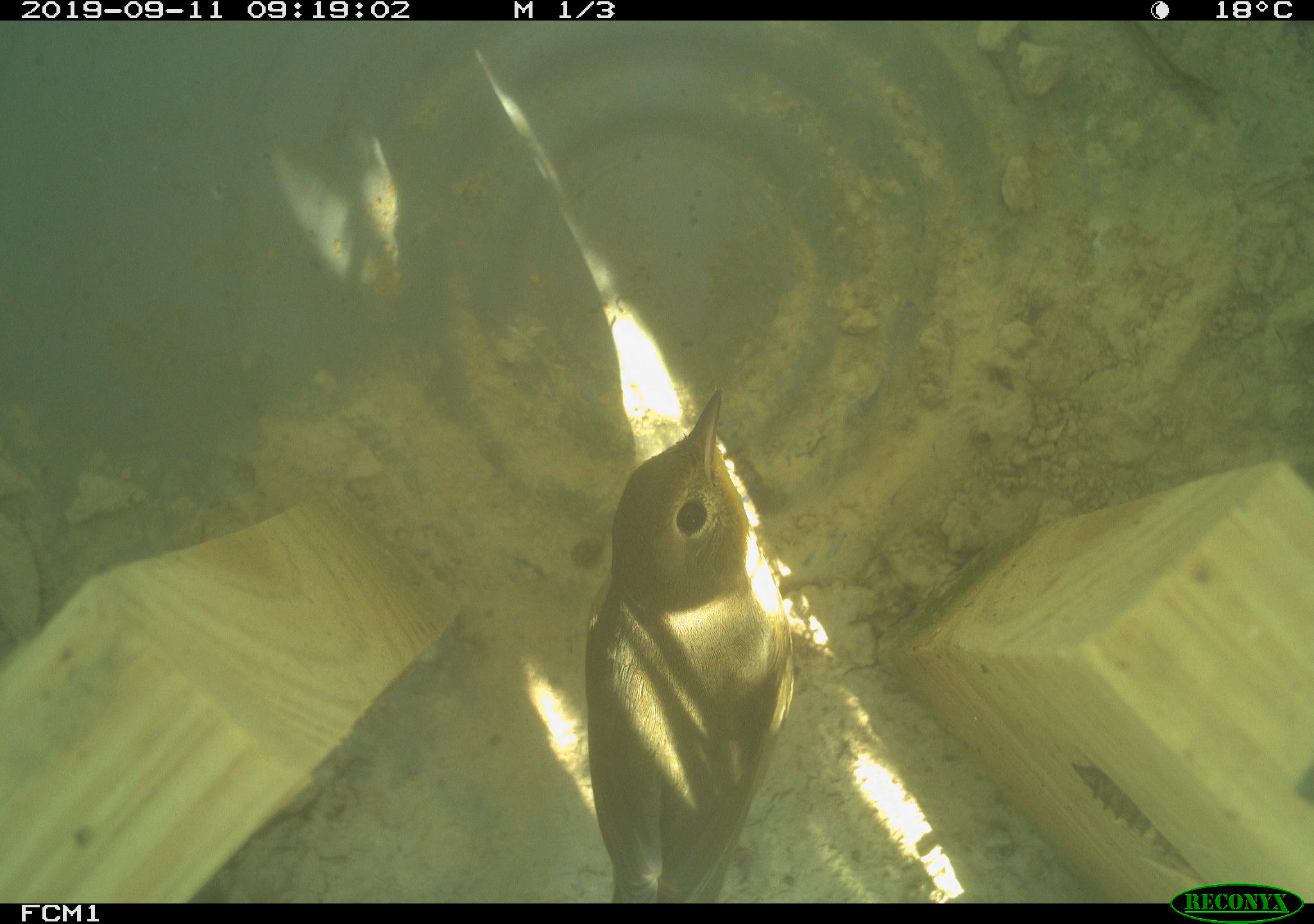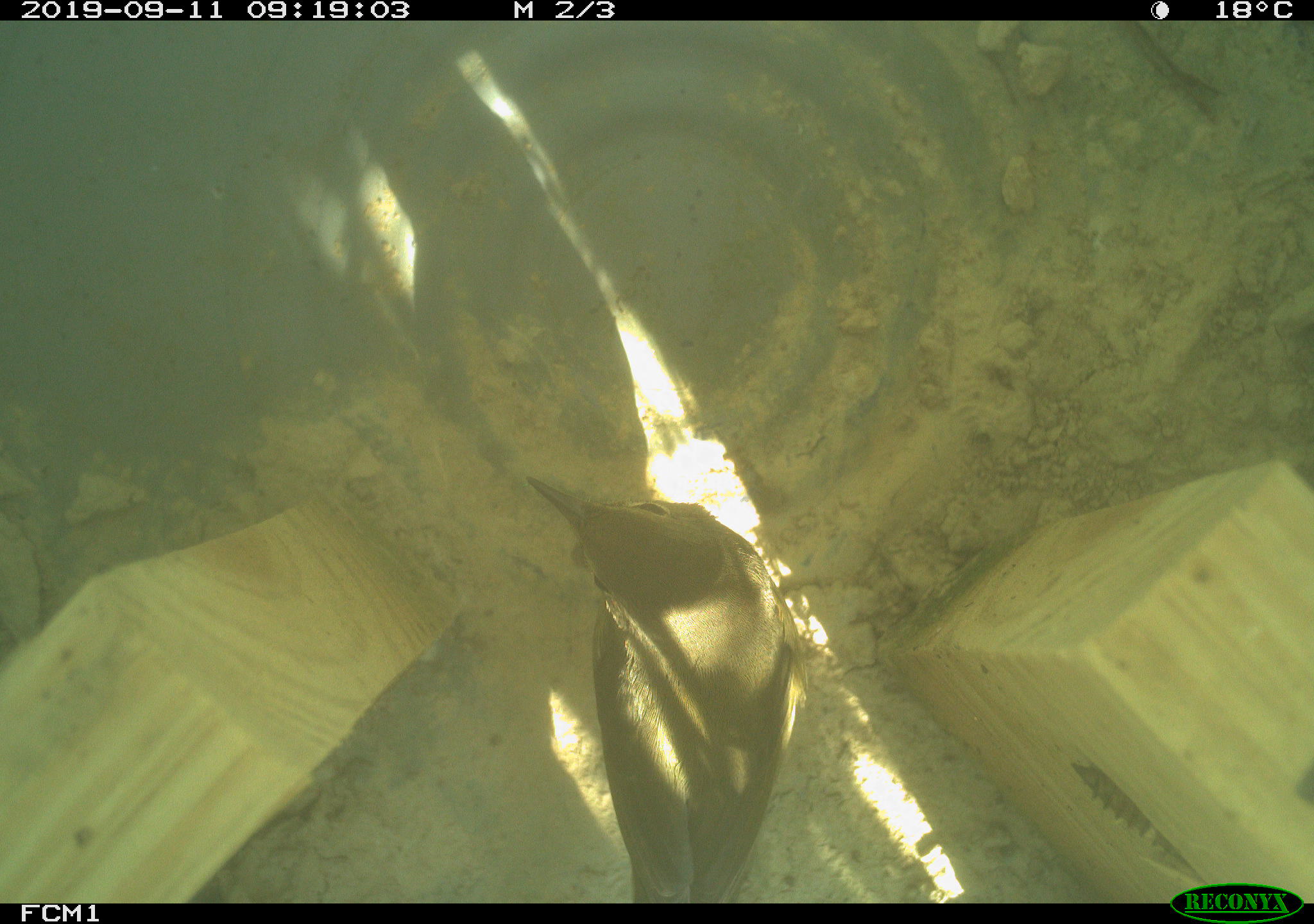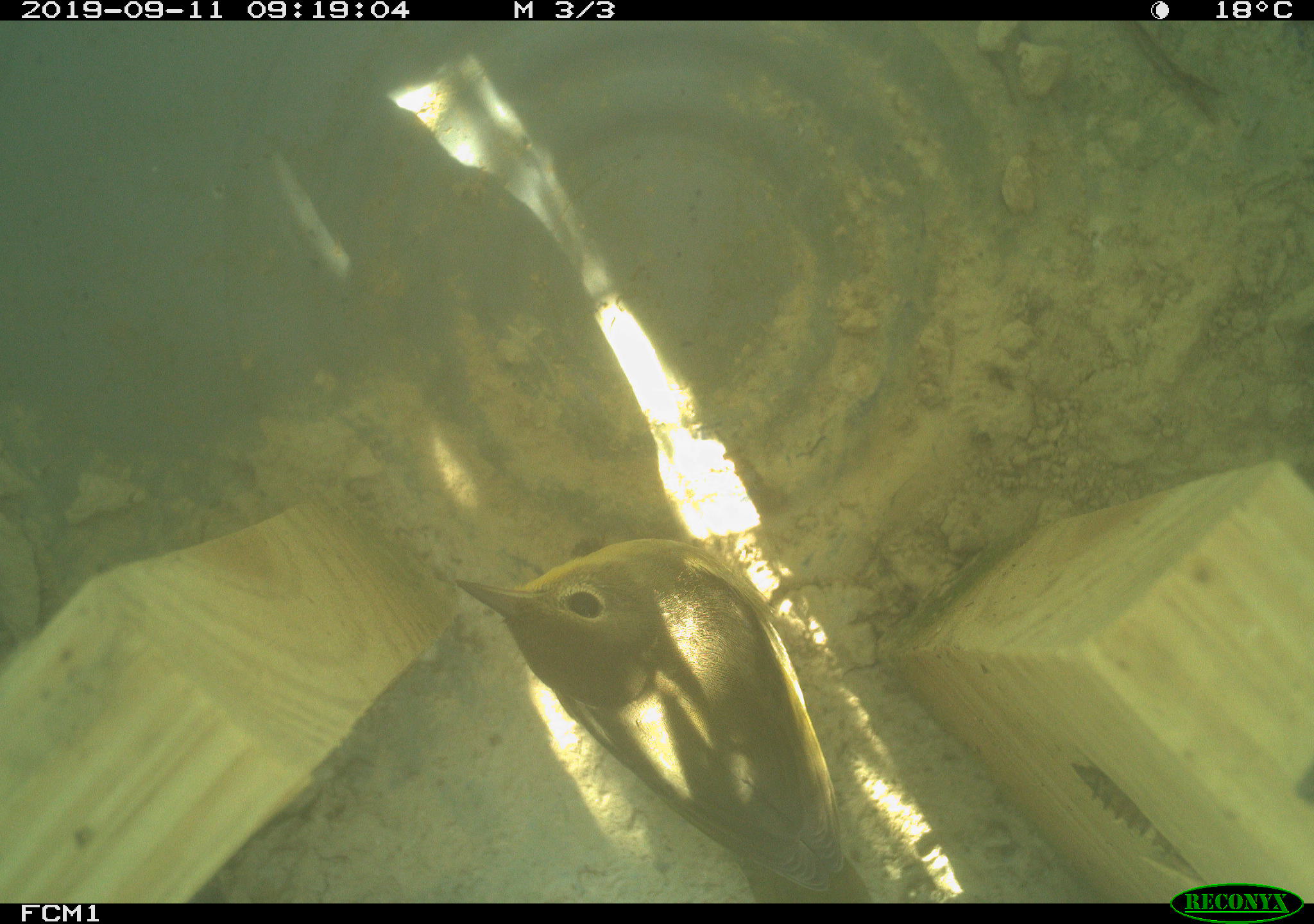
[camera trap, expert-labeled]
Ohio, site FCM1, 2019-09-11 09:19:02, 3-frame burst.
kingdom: Animalia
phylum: Chordata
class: Aves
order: Passeriformes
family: Parulidae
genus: Geothlypis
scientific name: Geothlypis trichas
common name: common yellowthroat